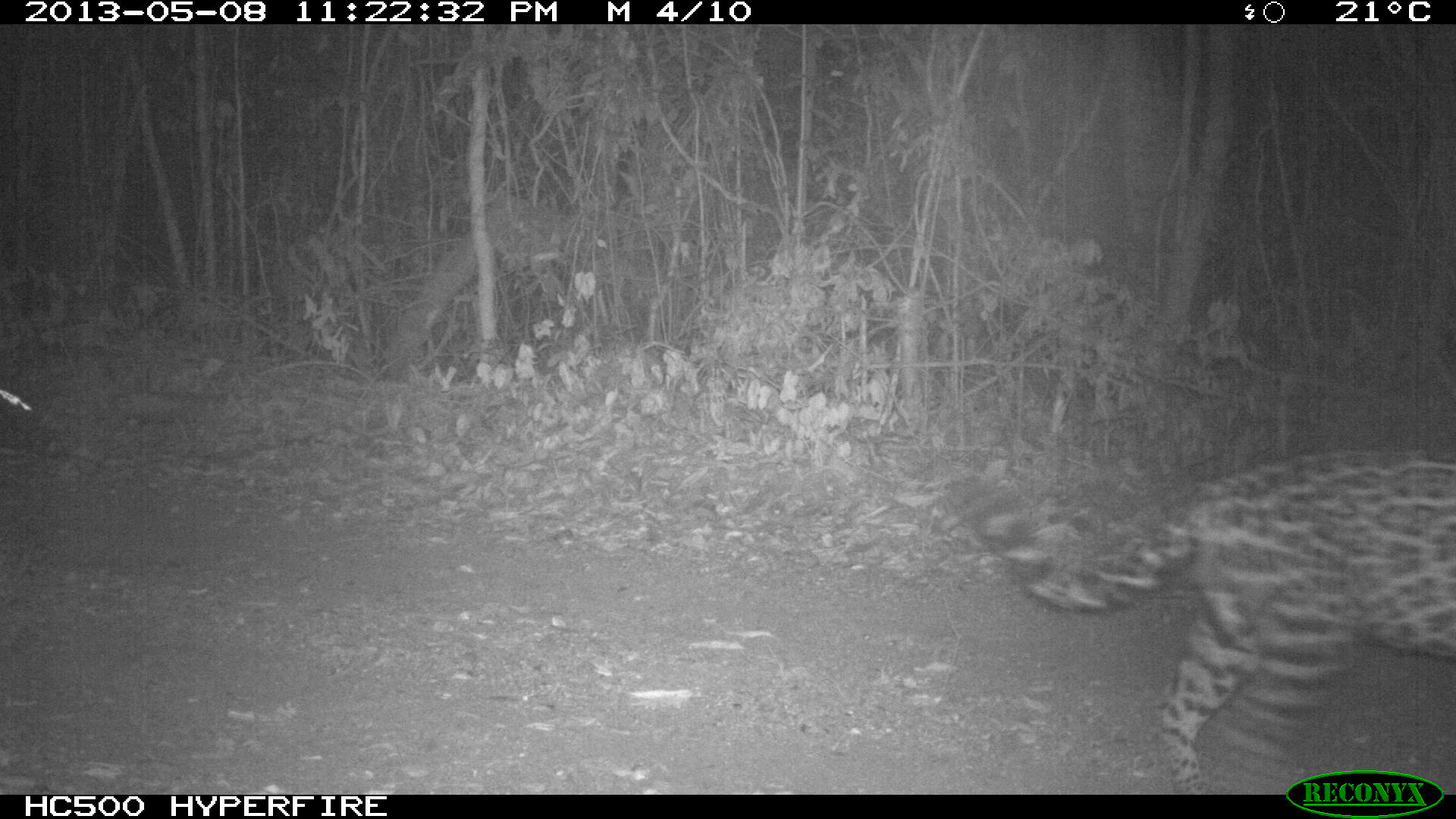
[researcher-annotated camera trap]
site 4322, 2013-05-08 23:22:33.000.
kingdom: Animalia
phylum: Chordata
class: Mammalia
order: Carnivora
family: Felidae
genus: Panthera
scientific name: Panthera onca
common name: jaguar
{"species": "Panthera onca (jaguar)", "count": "1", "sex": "male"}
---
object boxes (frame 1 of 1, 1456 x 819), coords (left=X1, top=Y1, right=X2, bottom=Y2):
panthera onca: (left=947, top=440, right=1456, bottom=791)